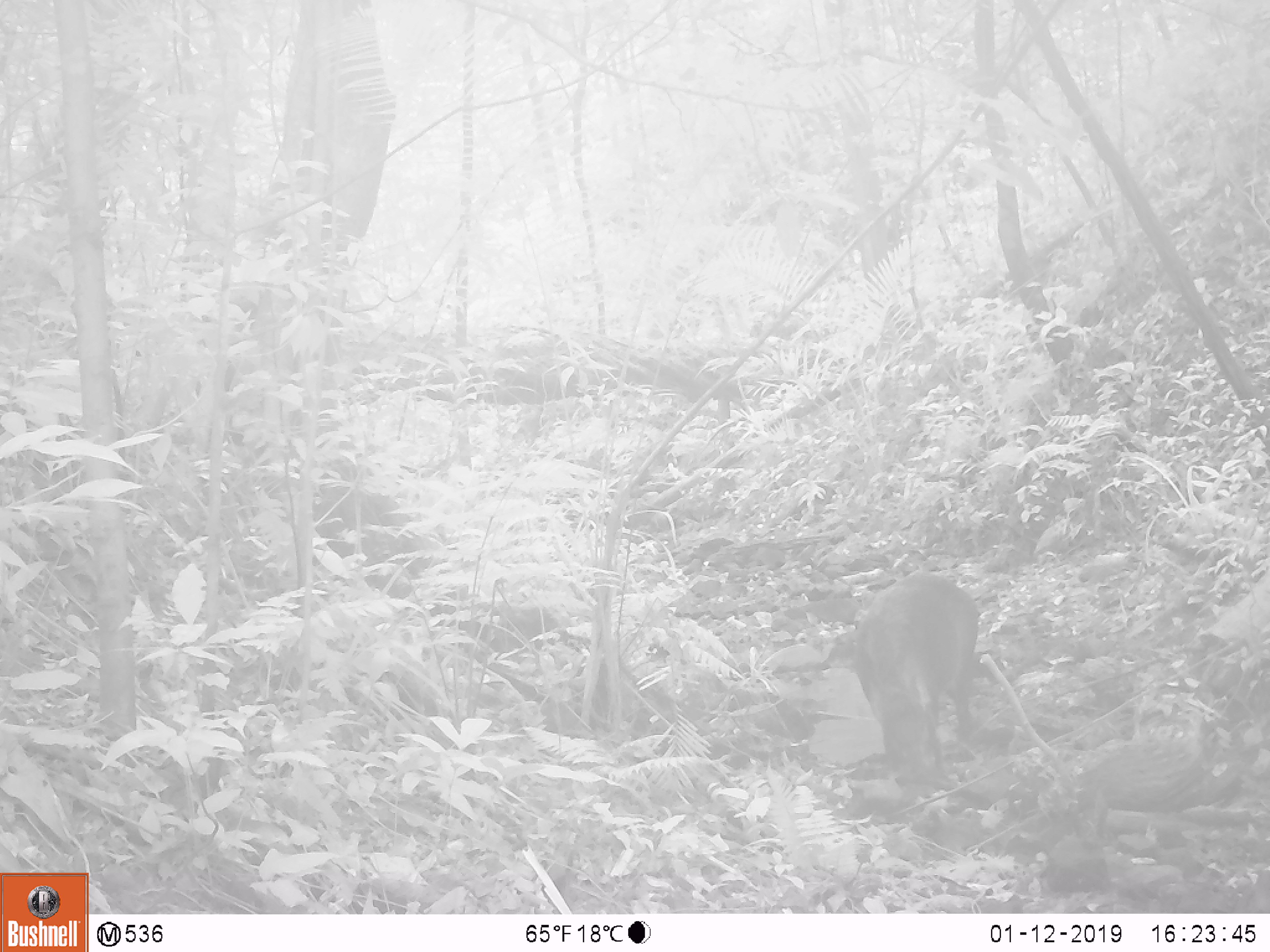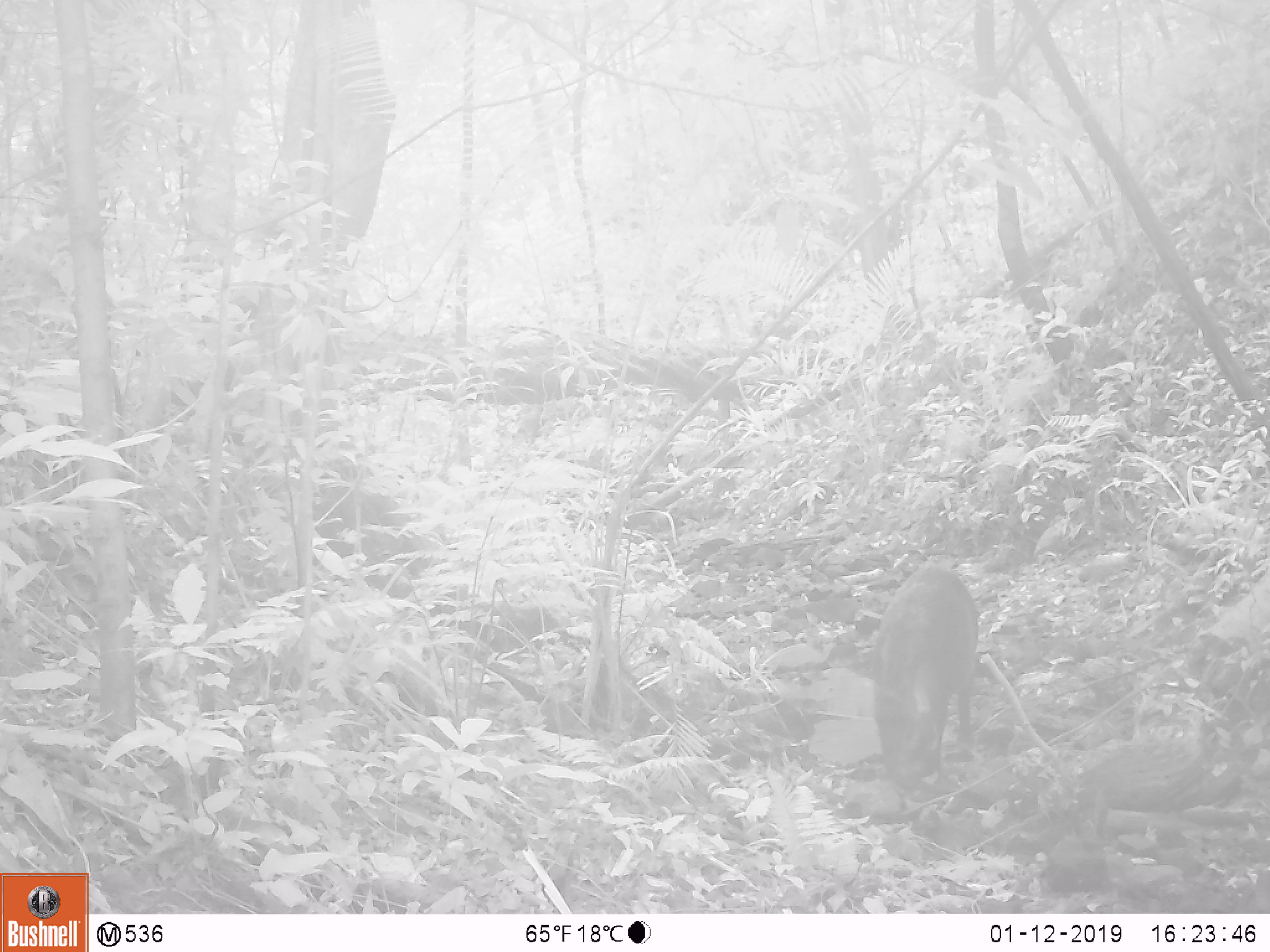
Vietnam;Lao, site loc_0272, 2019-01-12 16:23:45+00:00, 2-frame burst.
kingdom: Animalia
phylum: Chordata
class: Mammalia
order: Artiodactyla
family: Suidae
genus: Sus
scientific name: Sus scrofa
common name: eurasian wild pig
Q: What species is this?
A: Eurasian wild pig (Sus scrofa).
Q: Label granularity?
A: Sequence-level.